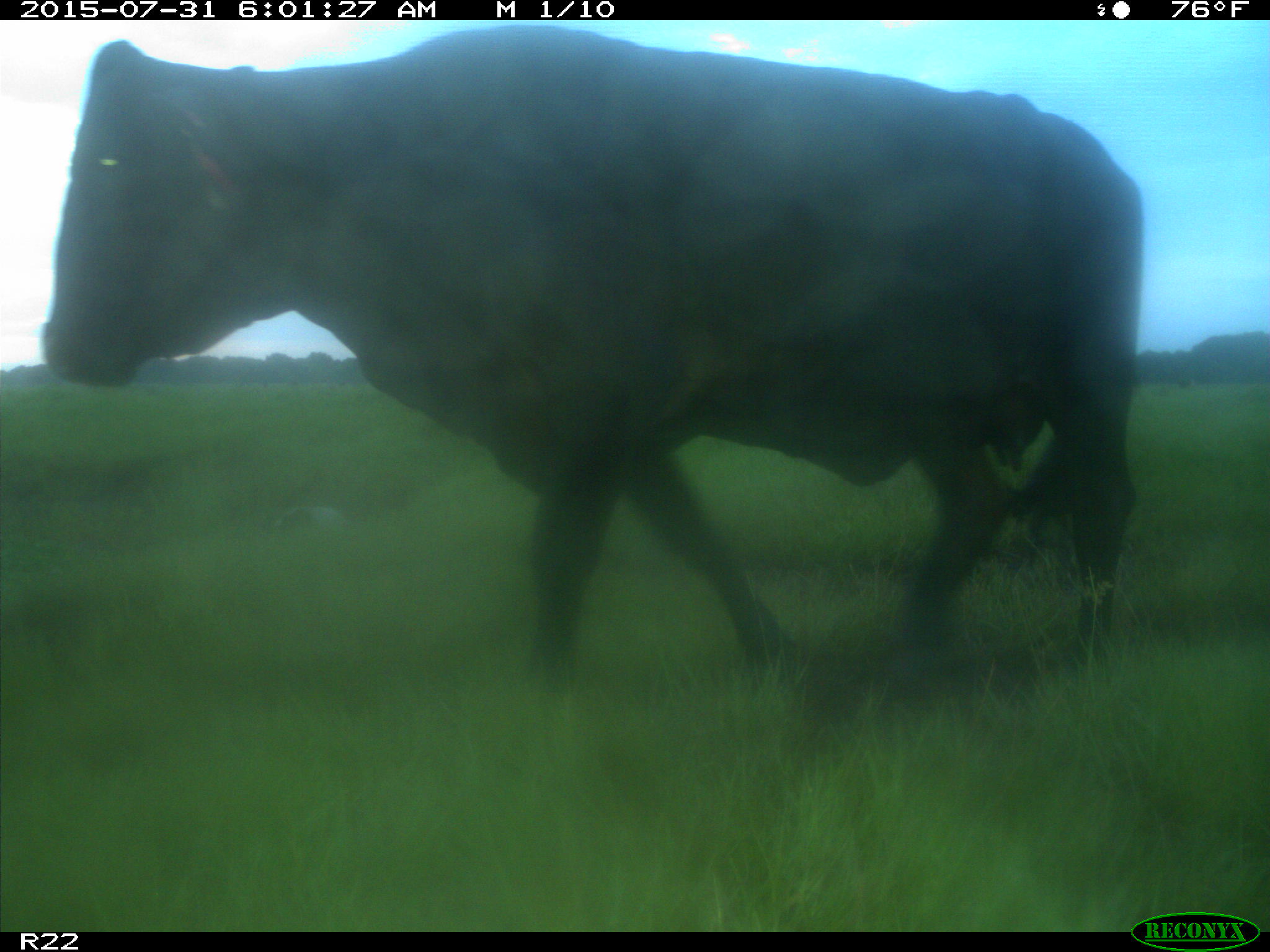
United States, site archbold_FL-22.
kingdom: Animalia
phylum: Chordata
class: Mammalia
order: Artiodactyla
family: Bovidae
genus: Bos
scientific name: Bos taurus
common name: domestic cow